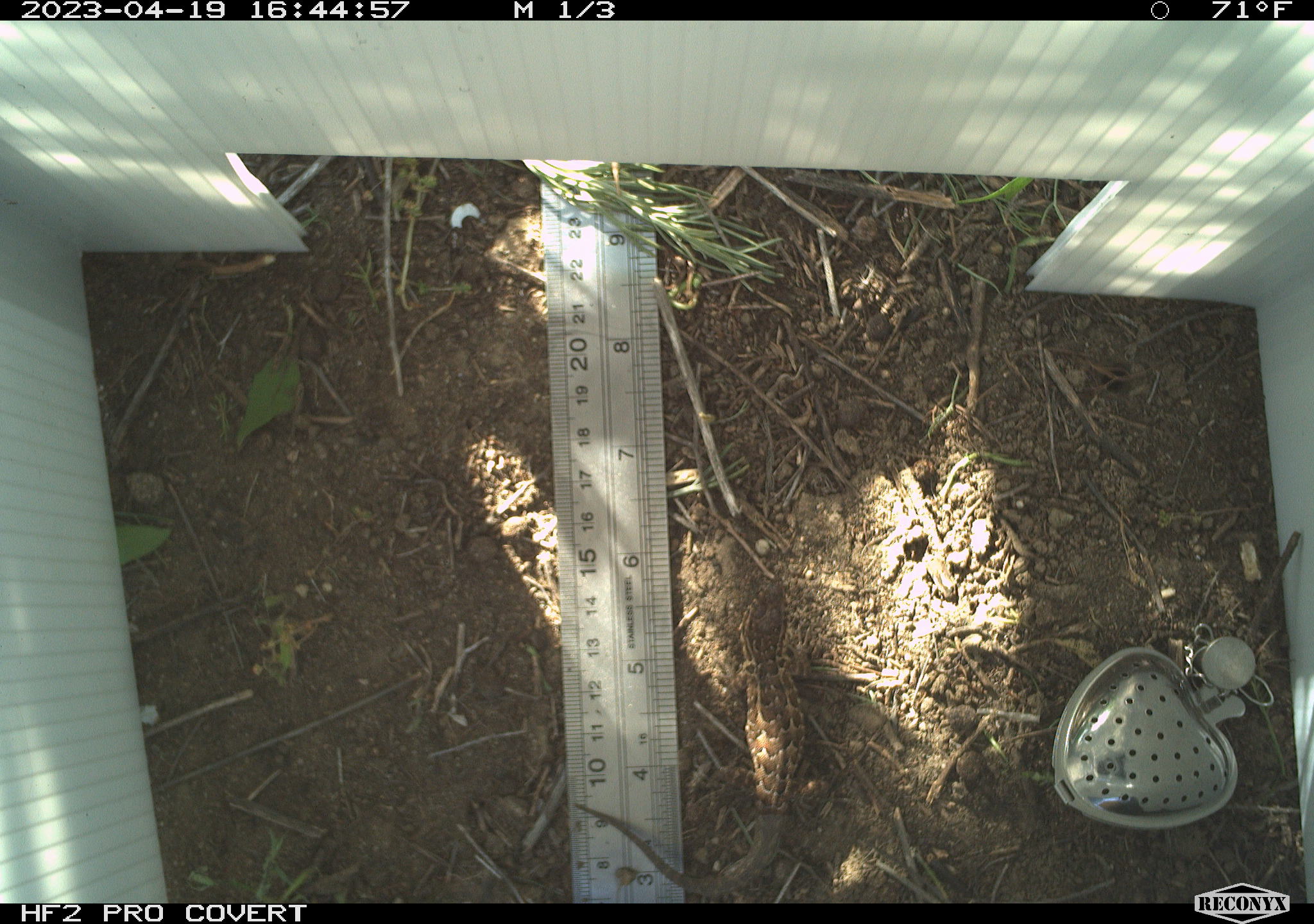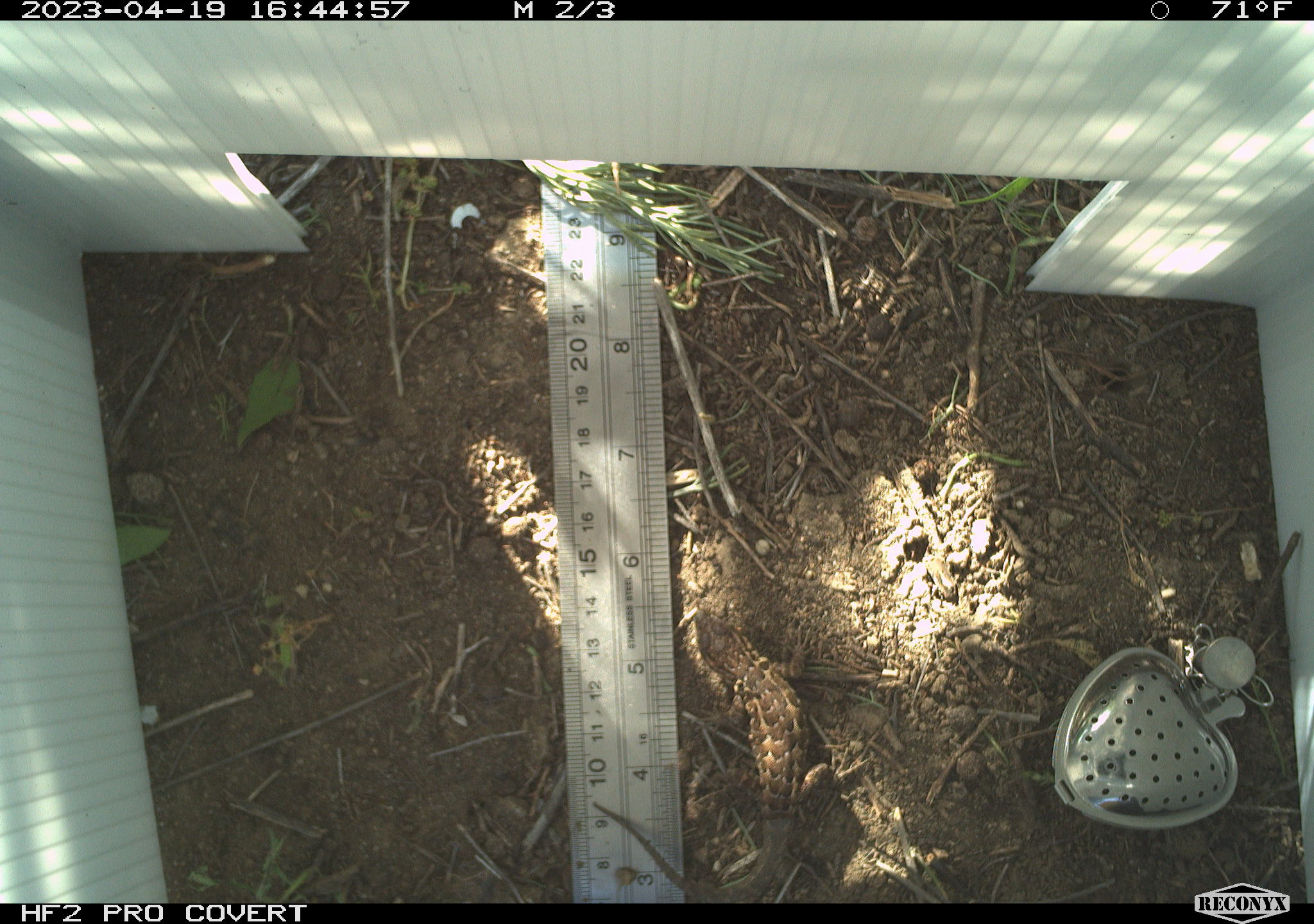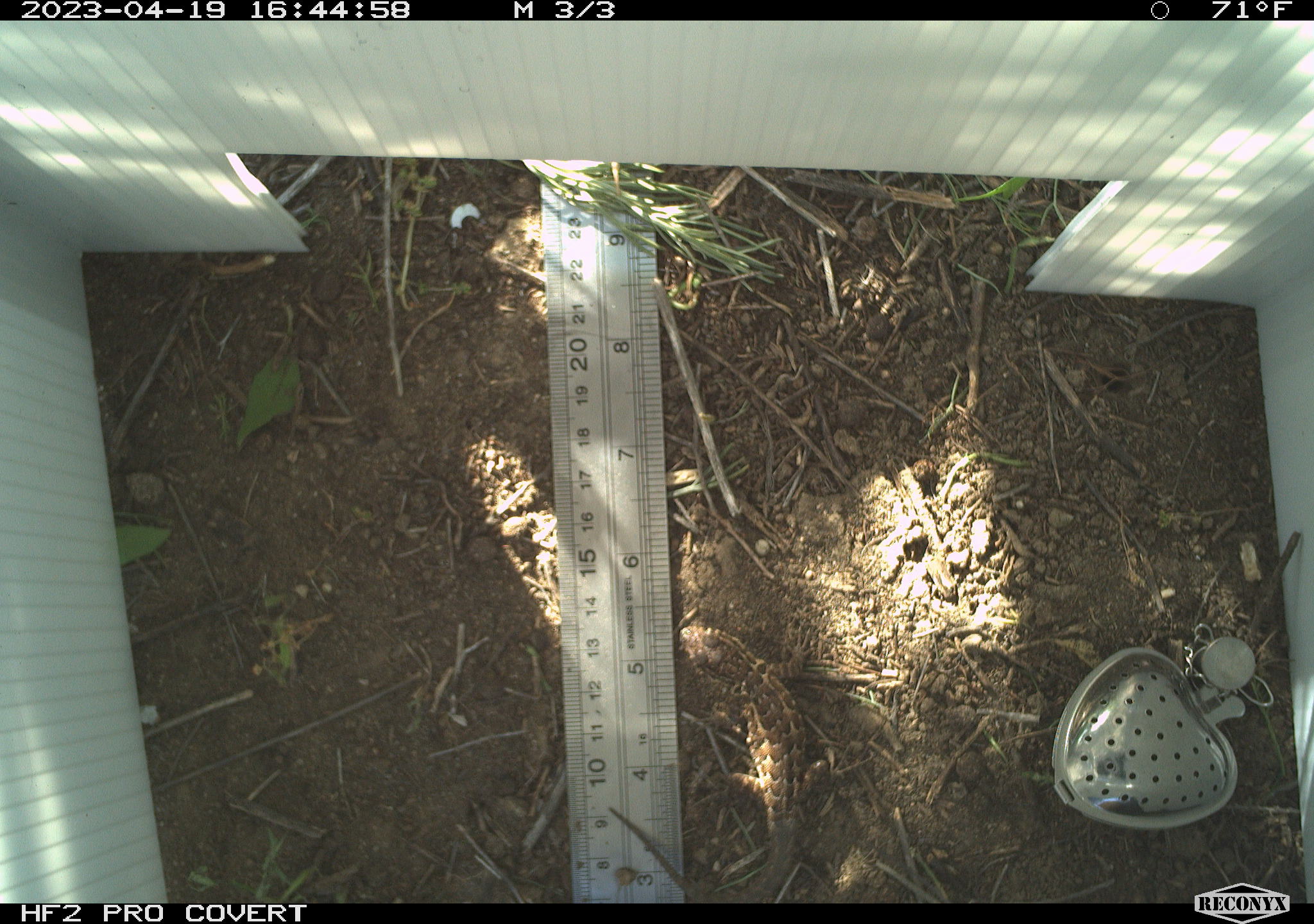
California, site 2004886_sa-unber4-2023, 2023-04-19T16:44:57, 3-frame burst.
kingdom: Animalia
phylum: Chordata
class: Reptilia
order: Squamata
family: Phrynosomatidae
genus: Sceloporus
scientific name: Sceloporus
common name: spiny lizards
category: sceloporus species